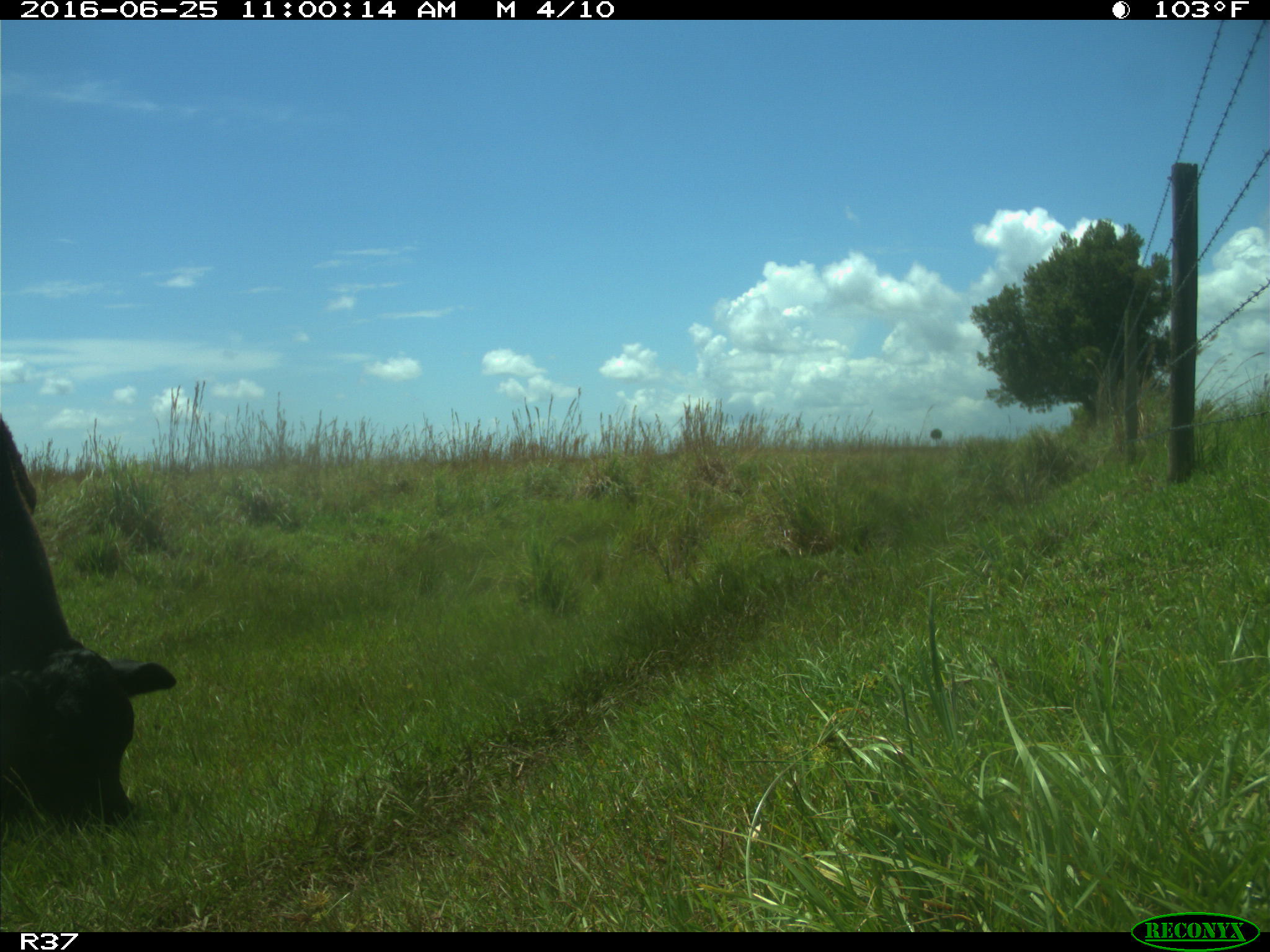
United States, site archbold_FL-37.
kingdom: Animalia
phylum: Chordata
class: Mammalia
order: Artiodactyla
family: Bovidae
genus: Bos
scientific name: Bos taurus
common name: domestic cow